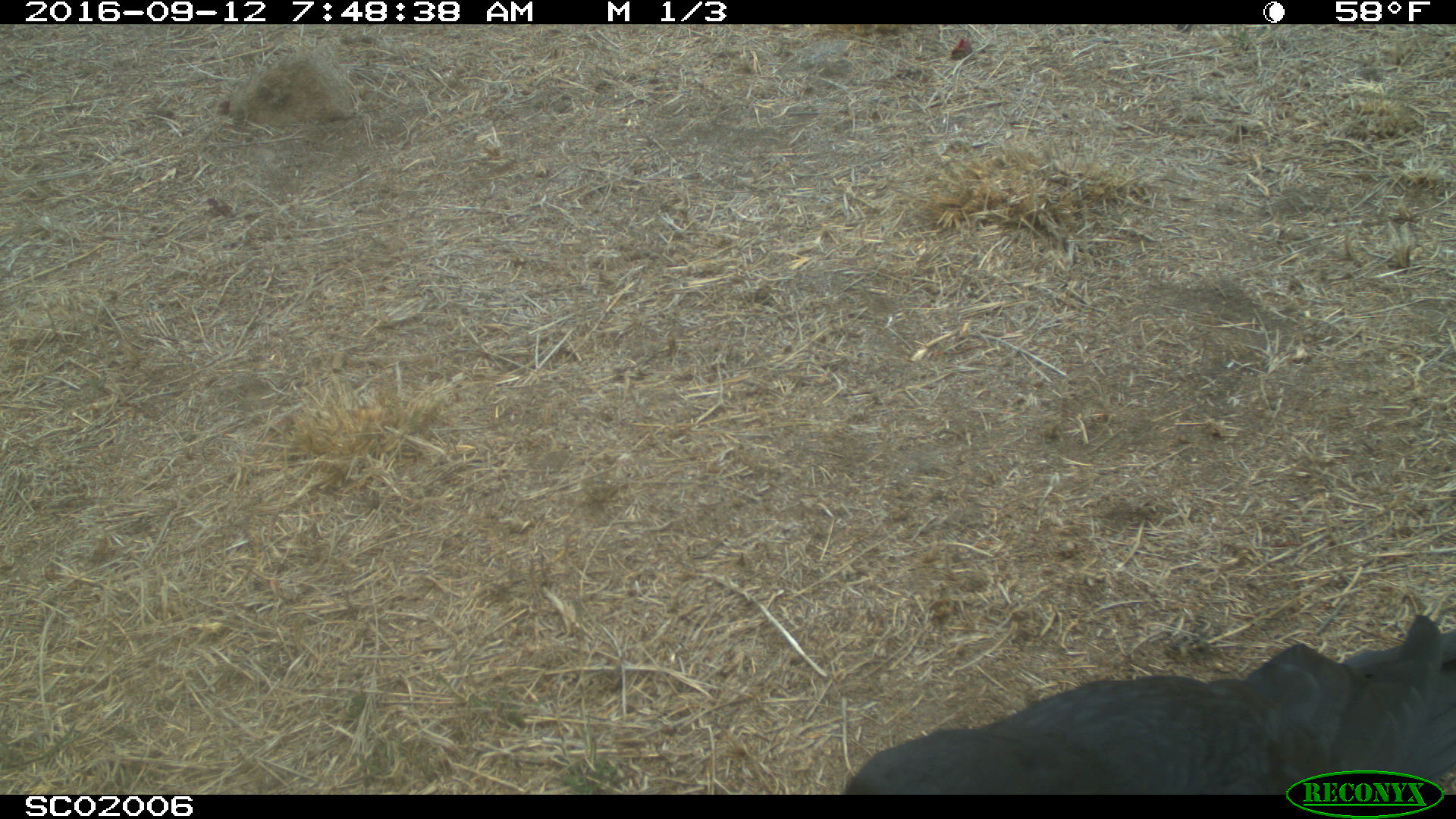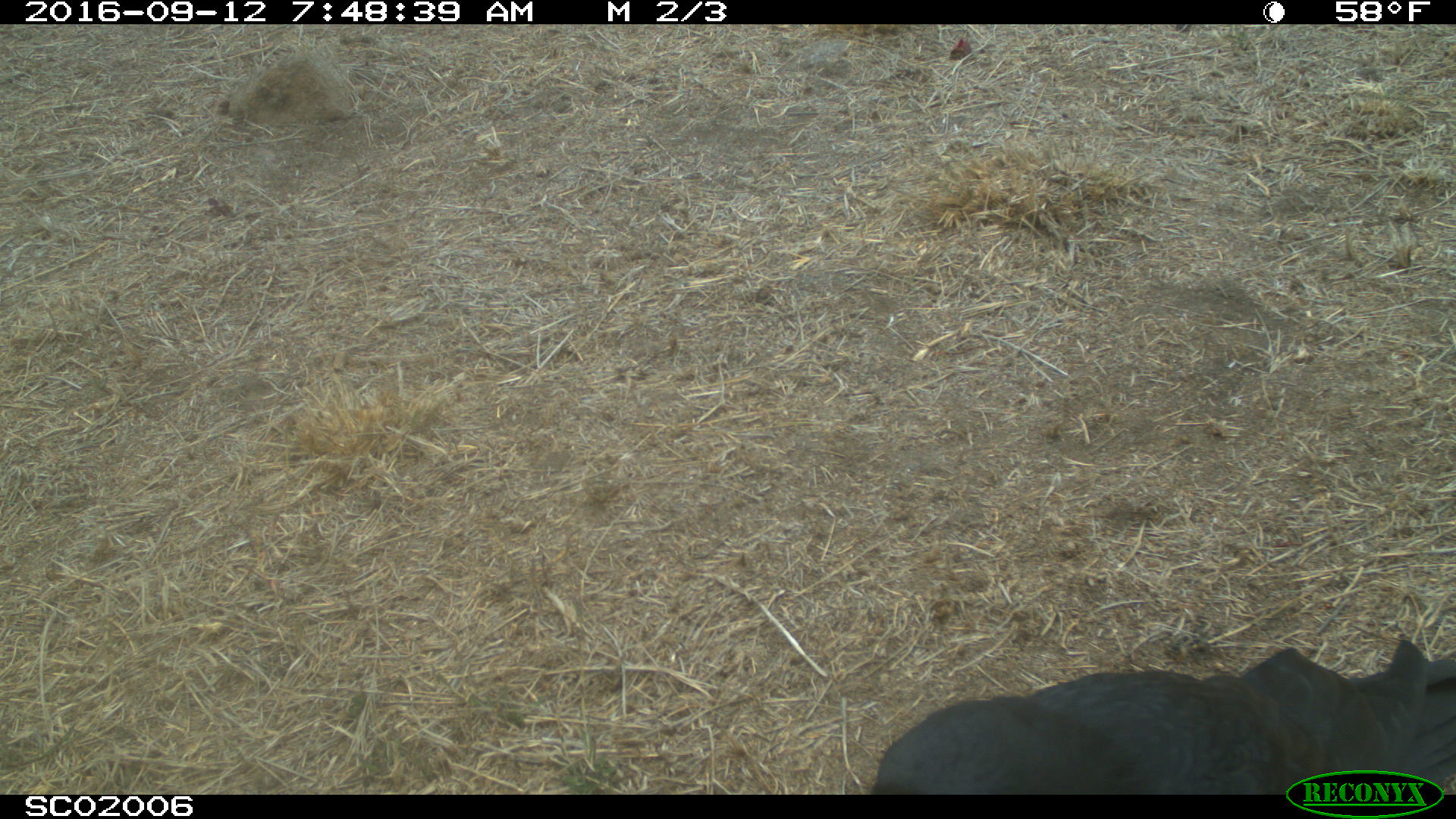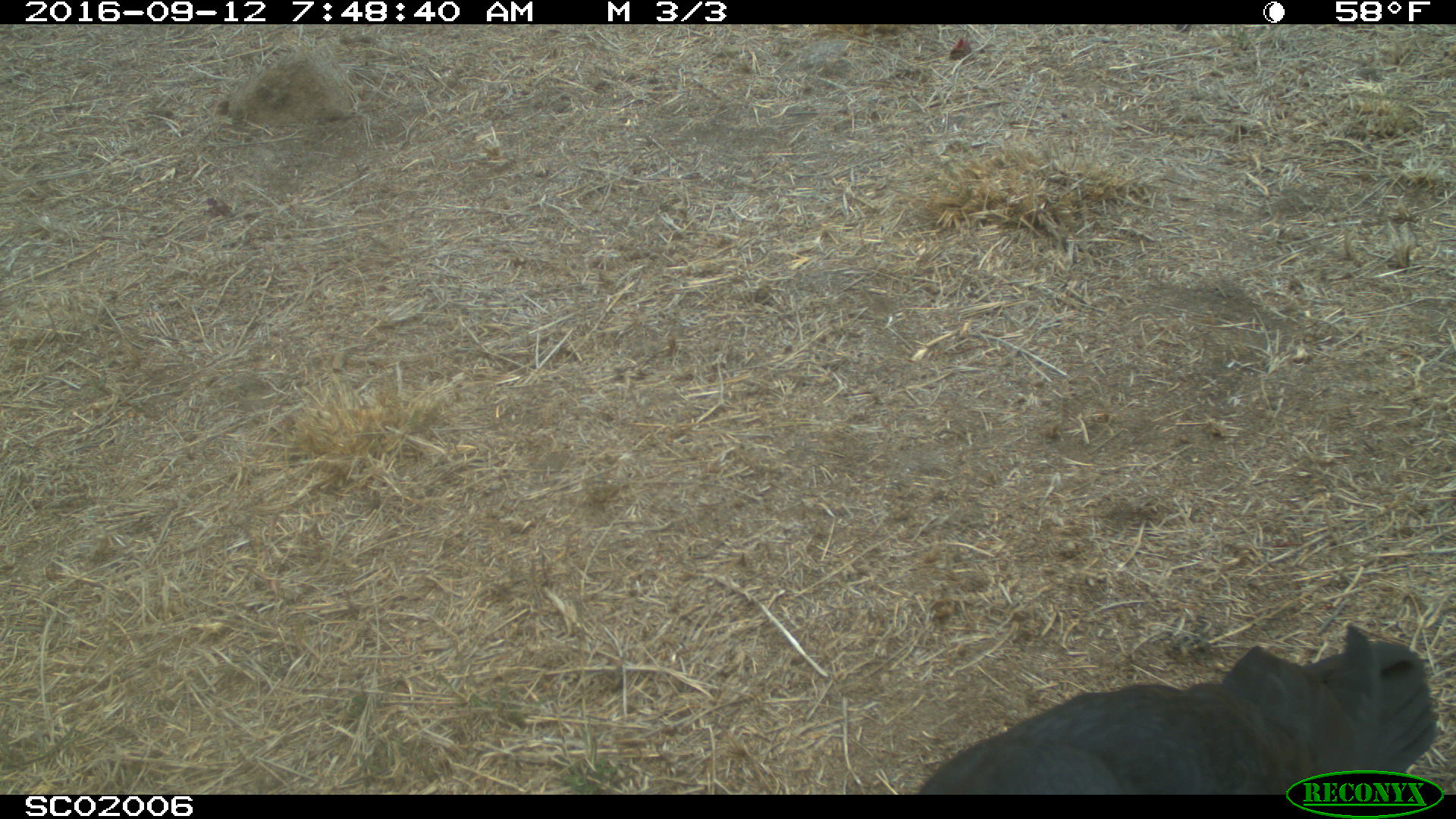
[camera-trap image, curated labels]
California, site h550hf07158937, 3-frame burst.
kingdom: Animalia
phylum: Chordata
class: Aves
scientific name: Aves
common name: bird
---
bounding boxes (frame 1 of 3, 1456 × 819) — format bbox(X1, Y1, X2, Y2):
bird: bbox(837, 613, 1455, 792)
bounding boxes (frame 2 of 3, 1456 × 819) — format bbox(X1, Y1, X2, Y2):
bird: bbox(871, 636, 1455, 794)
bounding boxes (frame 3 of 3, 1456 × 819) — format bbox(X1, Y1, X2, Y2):
bird: bbox(919, 623, 1434, 794)